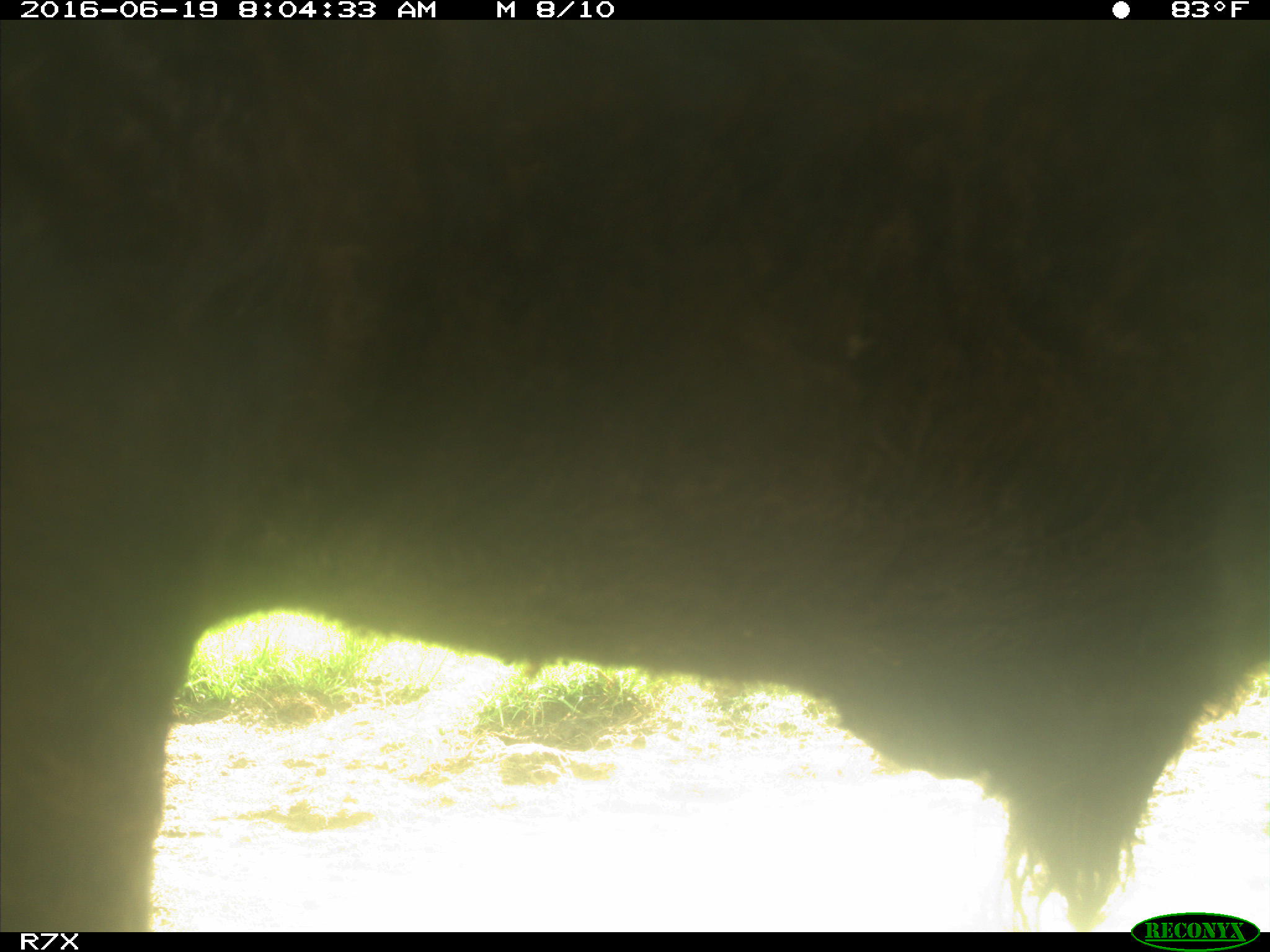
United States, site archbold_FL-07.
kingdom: Animalia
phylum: Chordata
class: Mammalia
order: Artiodactyla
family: Bovidae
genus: Bos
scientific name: Bos taurus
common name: domestic cow